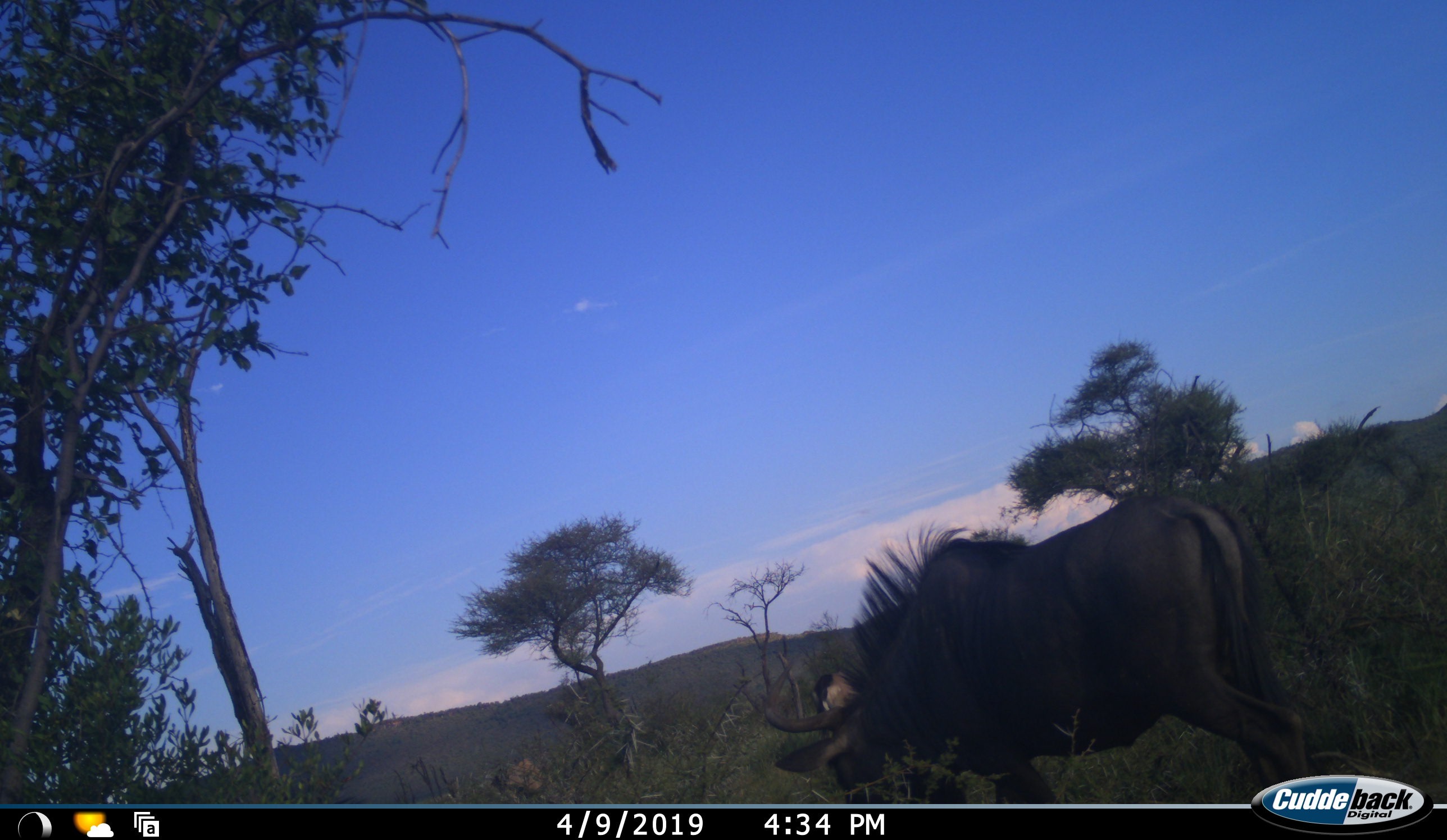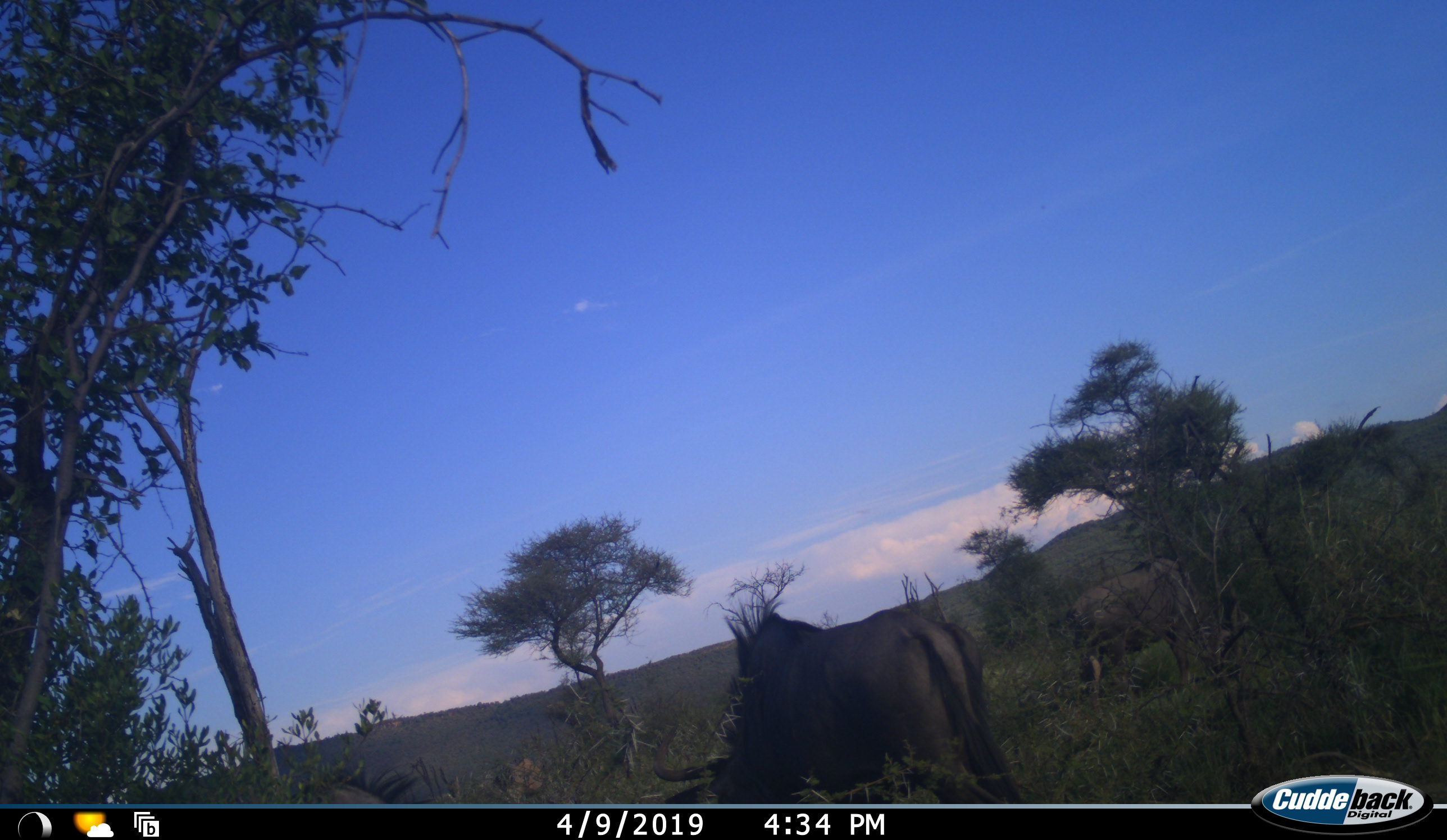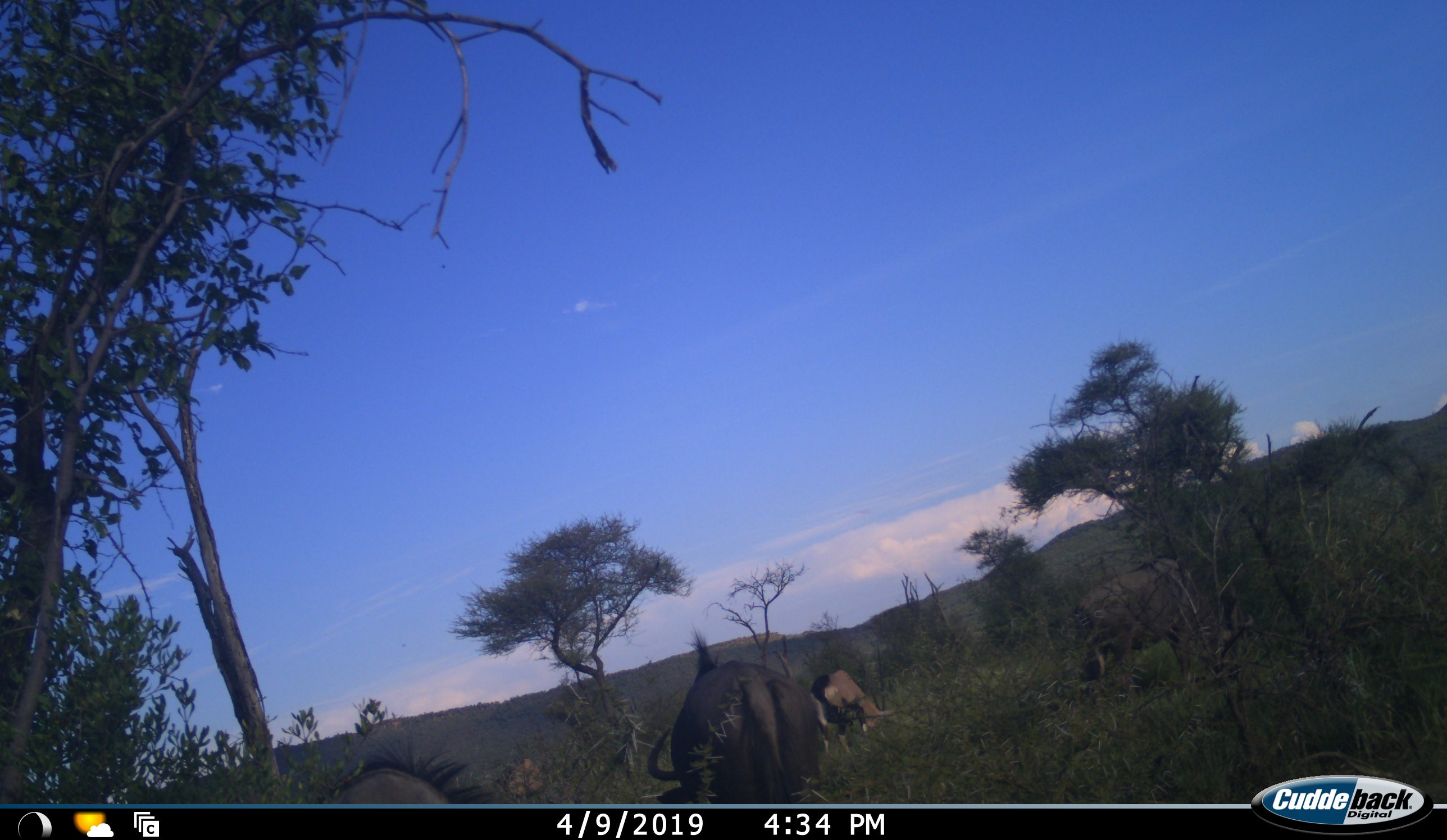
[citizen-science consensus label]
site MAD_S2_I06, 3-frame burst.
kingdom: Animalia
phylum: Chordata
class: Mammalia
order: Artiodactyla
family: Bovidae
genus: Connochaetes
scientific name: Connochaetes taurinus taurinus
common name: blue wildebeest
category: wildebeestblue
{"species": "wildebeestblue (blue wildebeest) (Connochaetes taurinus taurinus)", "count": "4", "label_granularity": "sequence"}